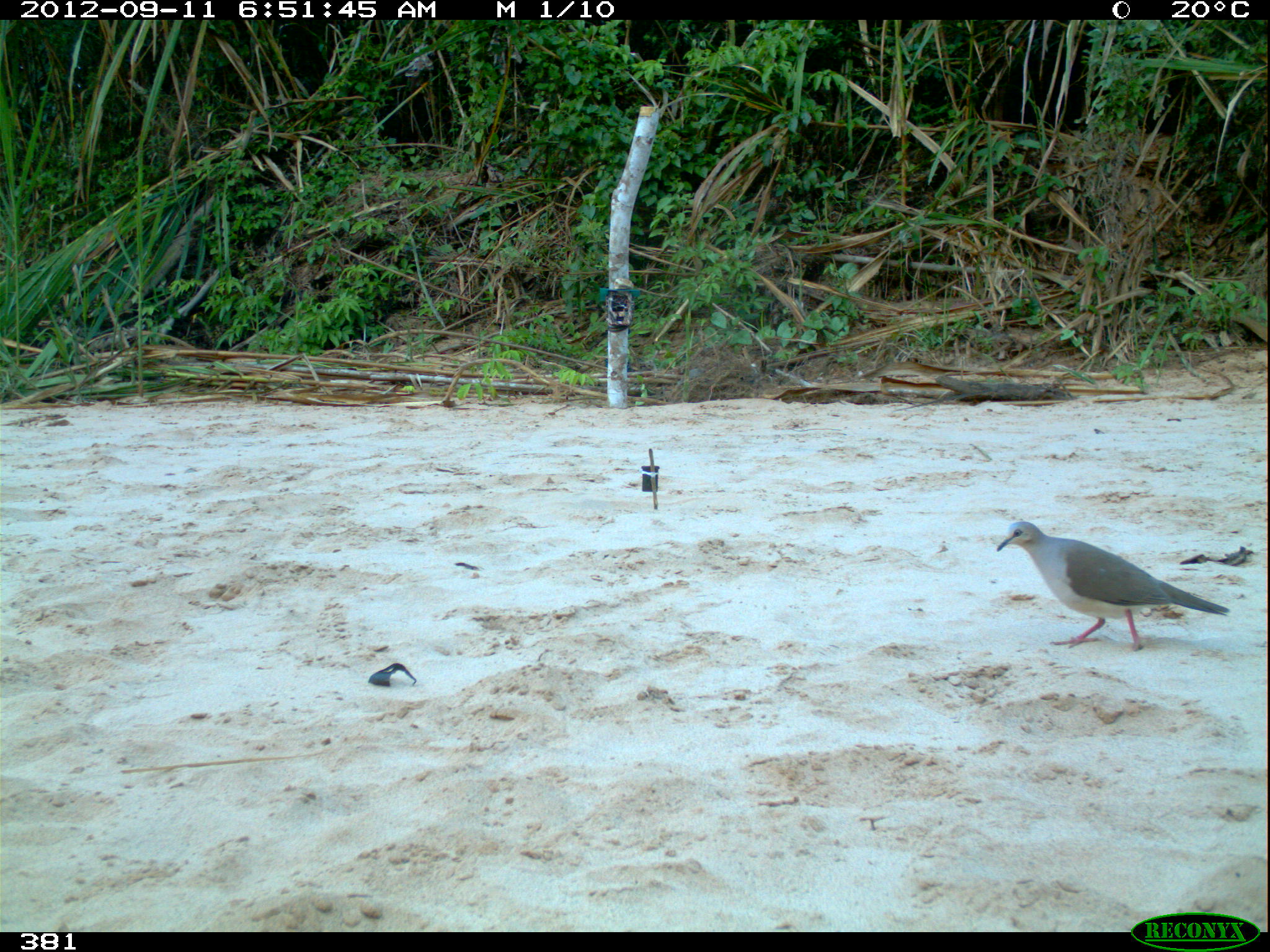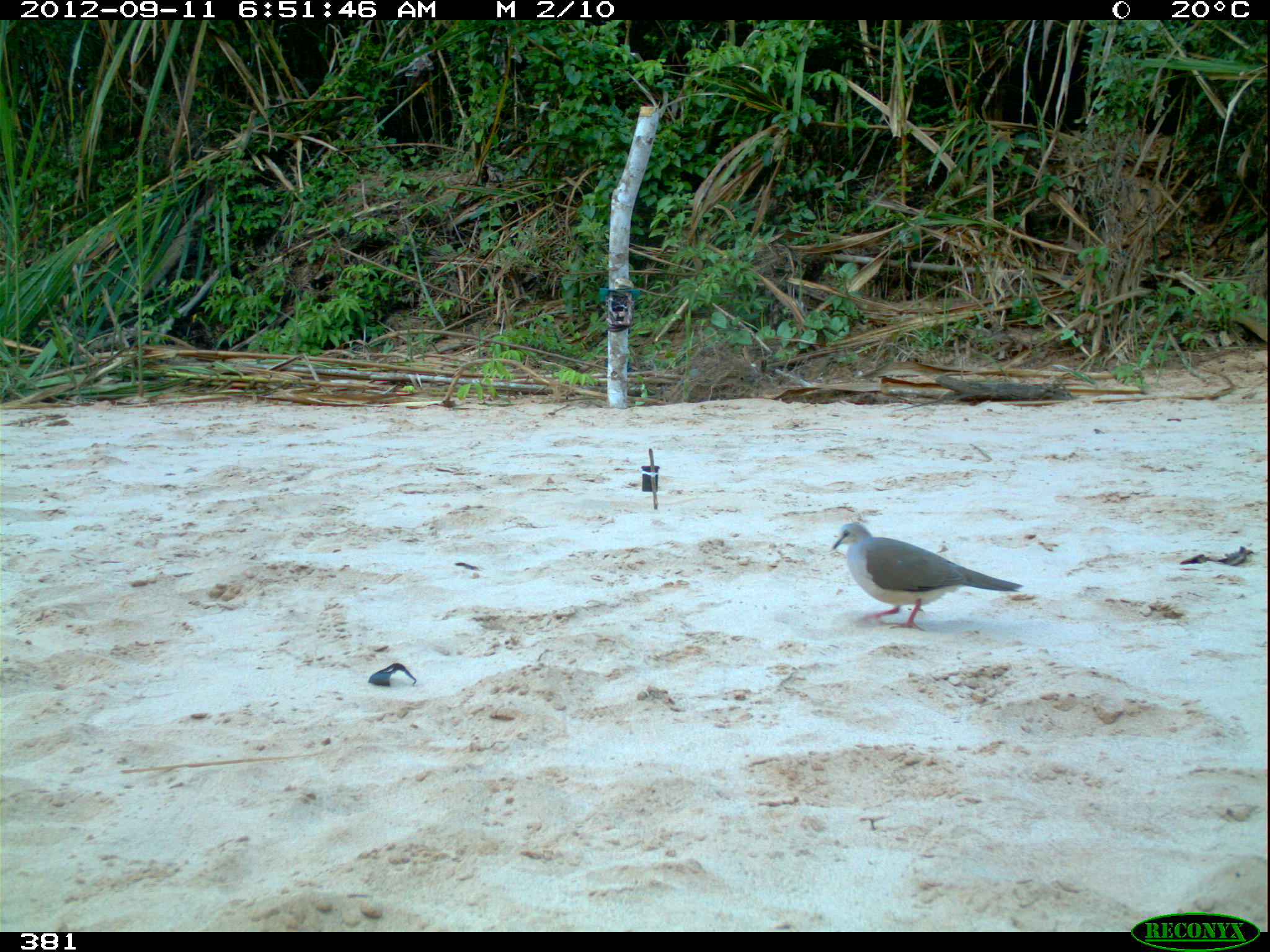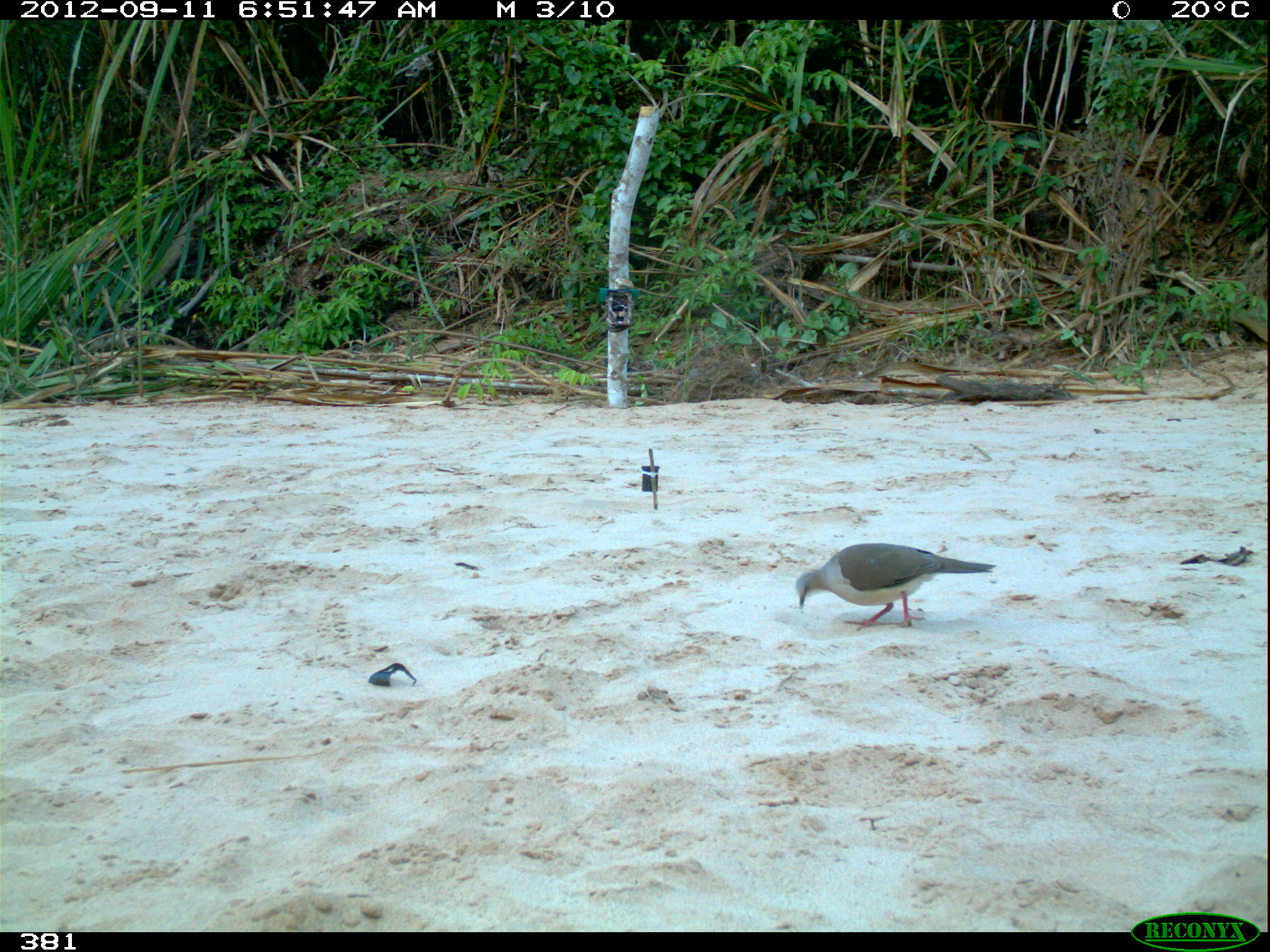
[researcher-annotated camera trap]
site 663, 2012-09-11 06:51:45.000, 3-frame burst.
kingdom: Animalia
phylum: Chordata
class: Aves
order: Columbiformes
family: Columbidae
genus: Leptotila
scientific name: Leptotila rufaxilla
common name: gray-fronted dove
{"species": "Leptotila rufaxilla (gray-fronted dove)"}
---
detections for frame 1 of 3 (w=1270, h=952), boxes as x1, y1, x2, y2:
leptotila rufaxilla: 993, 517, 1230, 653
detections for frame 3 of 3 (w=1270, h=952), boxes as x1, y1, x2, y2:
leptotila rufaxilla: 794, 542, 995, 629